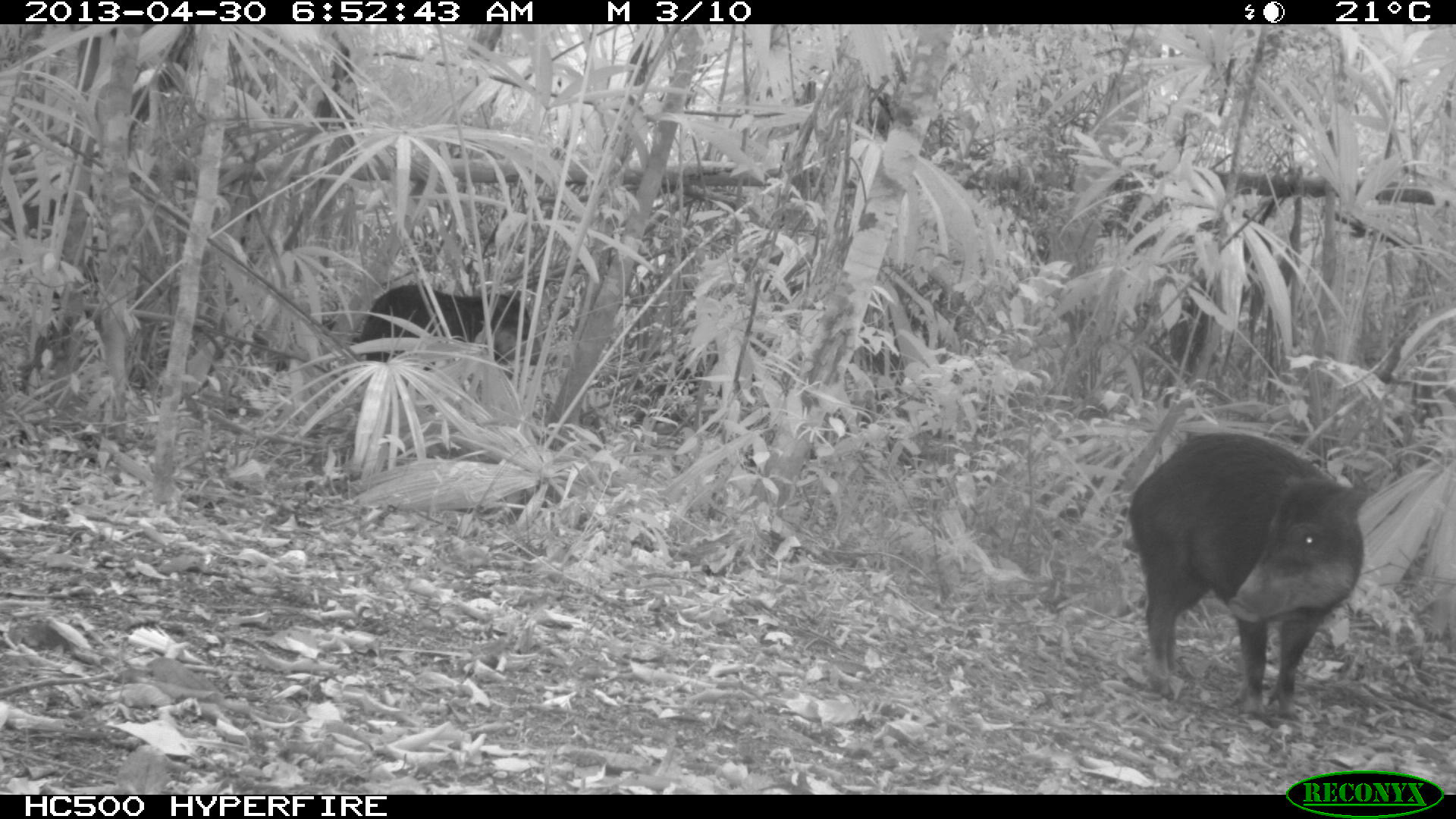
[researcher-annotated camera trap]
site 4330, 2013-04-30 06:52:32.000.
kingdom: Animalia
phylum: Chordata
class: Mammalia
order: Artiodactyla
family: Tayassuidae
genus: Tayassu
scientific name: Tayassu pecari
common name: white-lipped peccary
Tayassu pecari (white-lipped peccary), count 5.